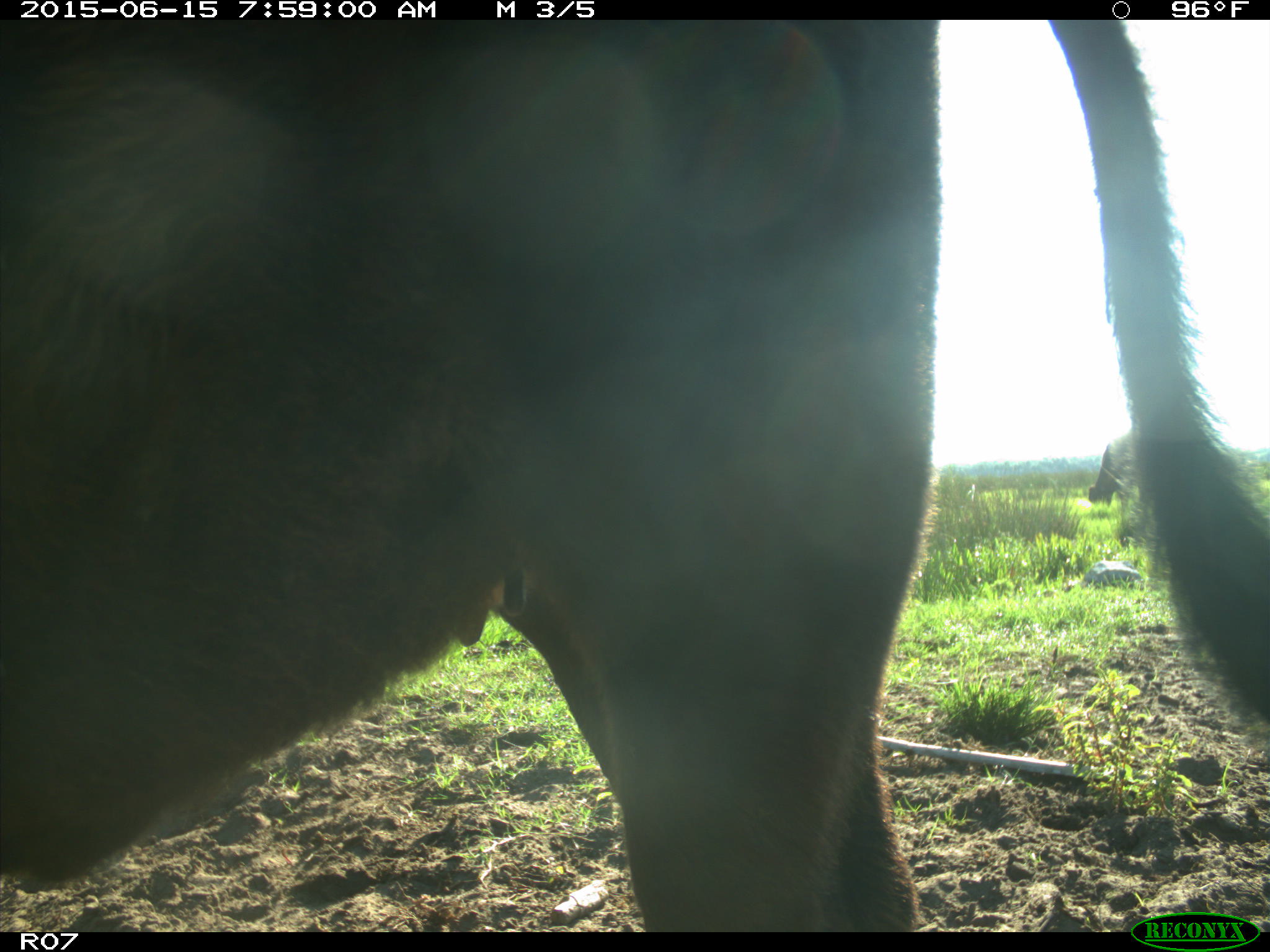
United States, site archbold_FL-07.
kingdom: Animalia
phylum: Chordata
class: Mammalia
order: Artiodactyla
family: Bovidae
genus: Bos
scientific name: Bos taurus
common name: domestic cow